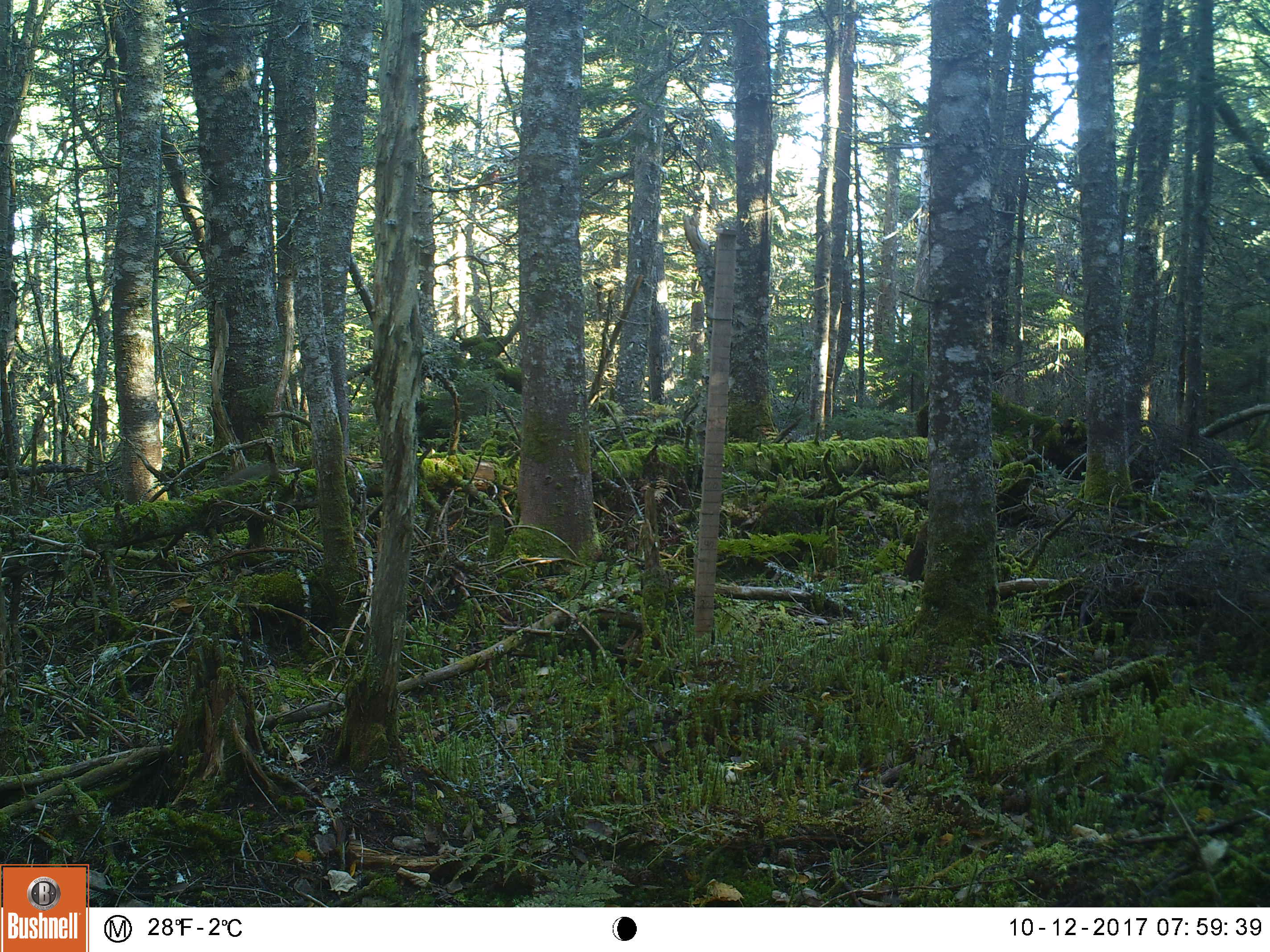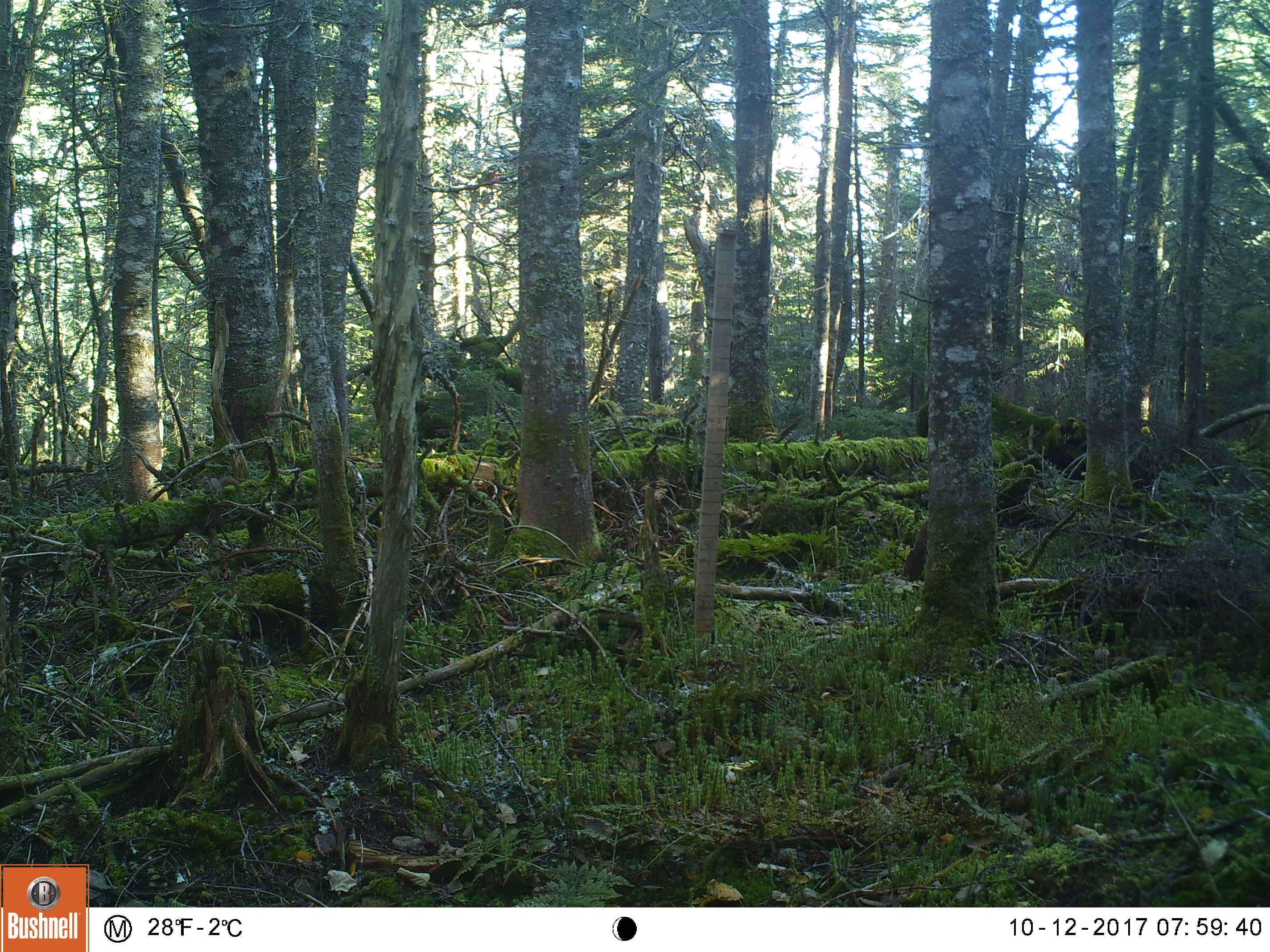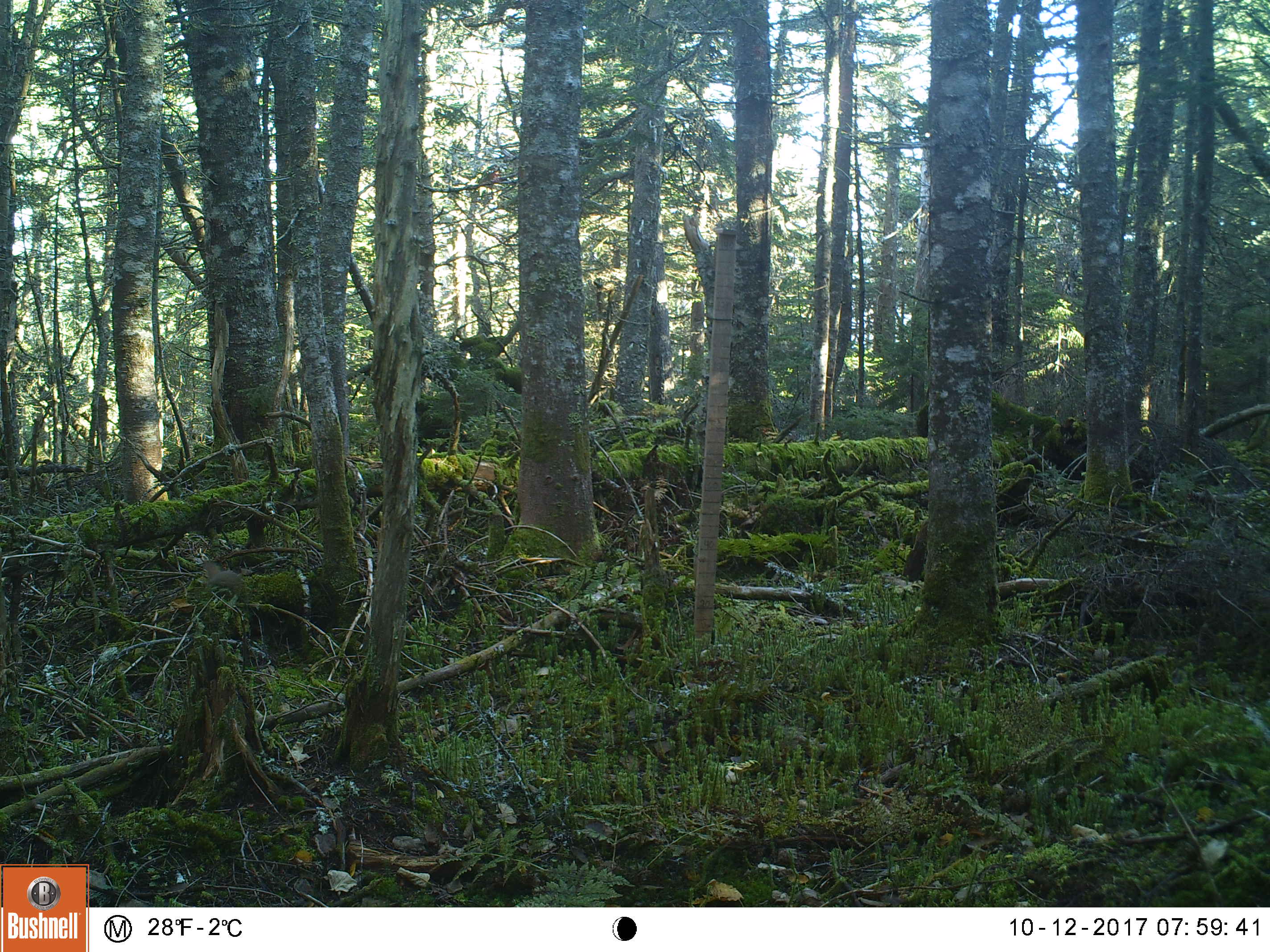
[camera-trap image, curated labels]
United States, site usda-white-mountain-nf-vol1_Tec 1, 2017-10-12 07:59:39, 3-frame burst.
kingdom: Animalia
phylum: Chordata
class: Mammalia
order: Rodentia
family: Sciuridae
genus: Tamiasciurus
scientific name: Tamiasciurus hudsonicus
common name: red squirrel